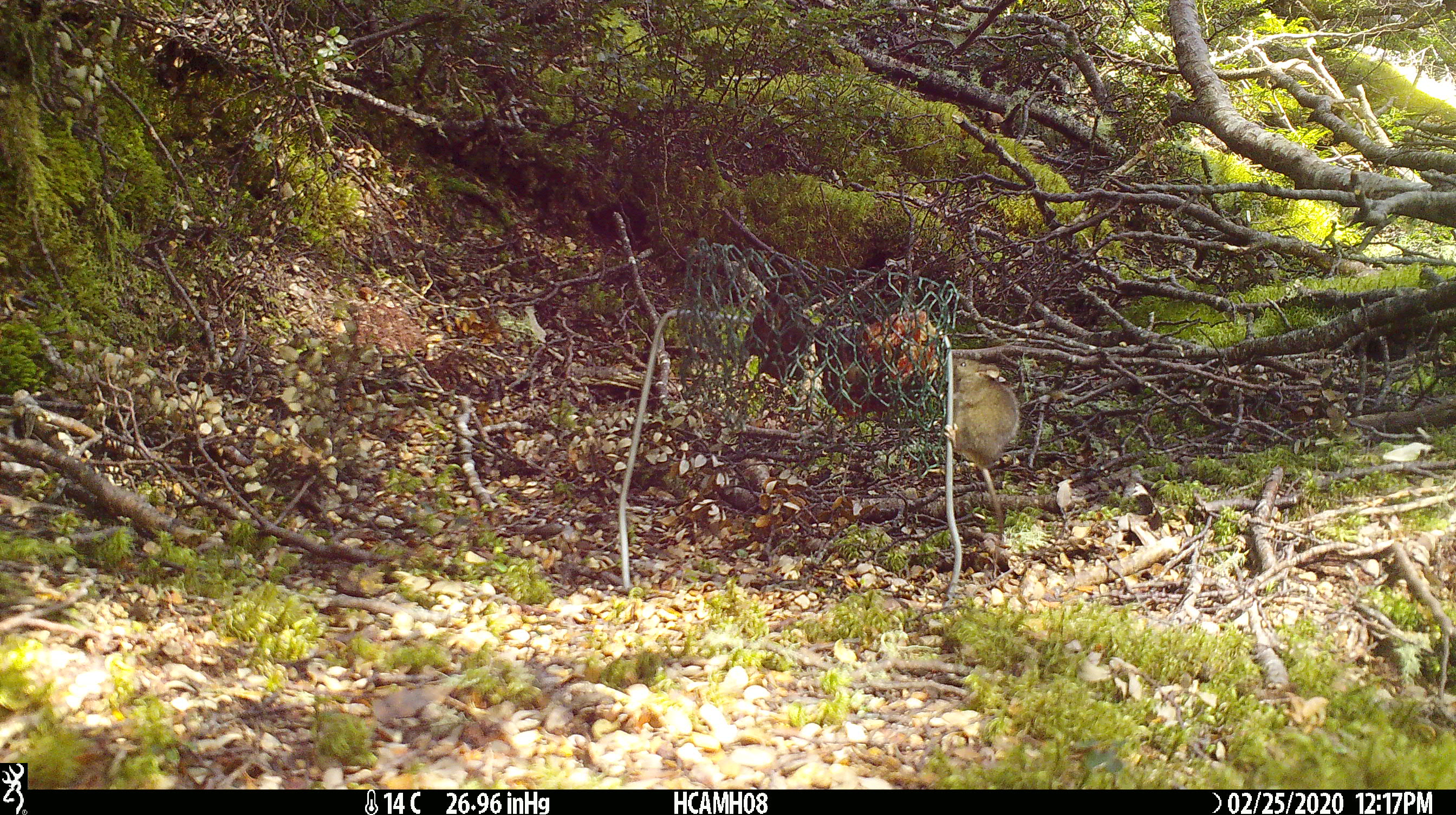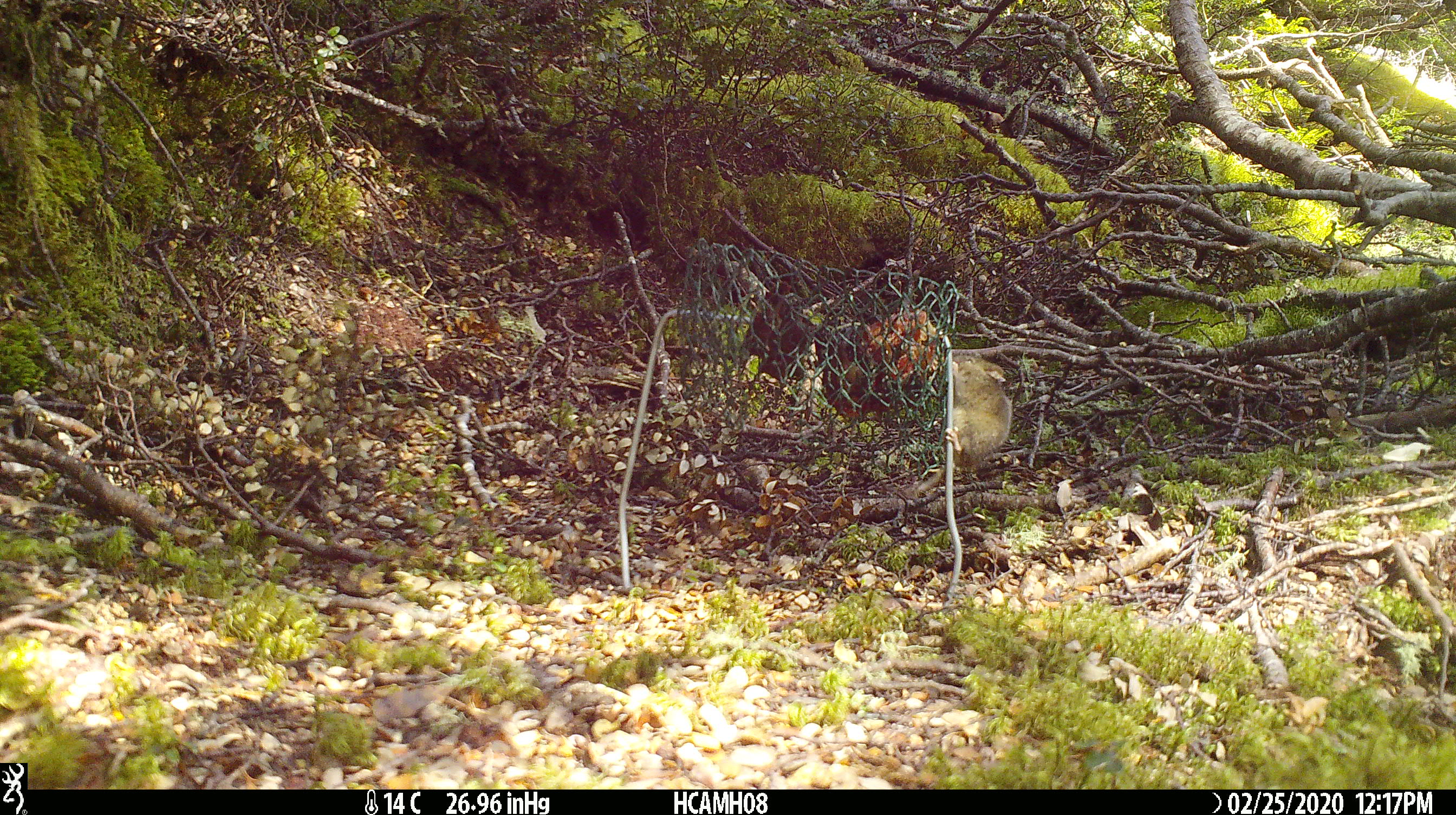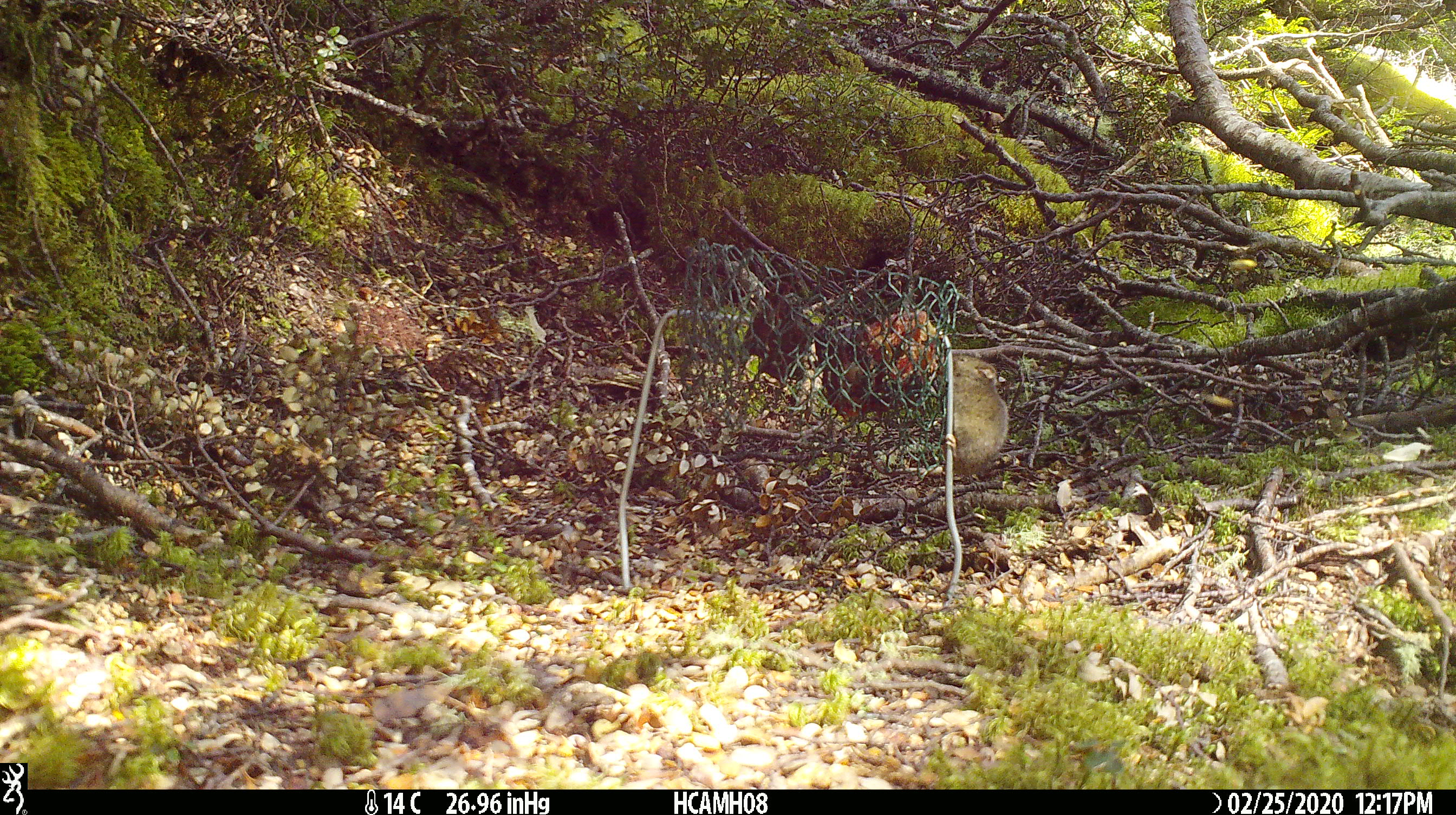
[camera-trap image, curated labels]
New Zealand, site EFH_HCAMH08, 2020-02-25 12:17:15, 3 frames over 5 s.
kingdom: Animalia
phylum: Chordata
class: Mammalia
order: Rodentia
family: Muridae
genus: Mus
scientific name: Mus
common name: mouse